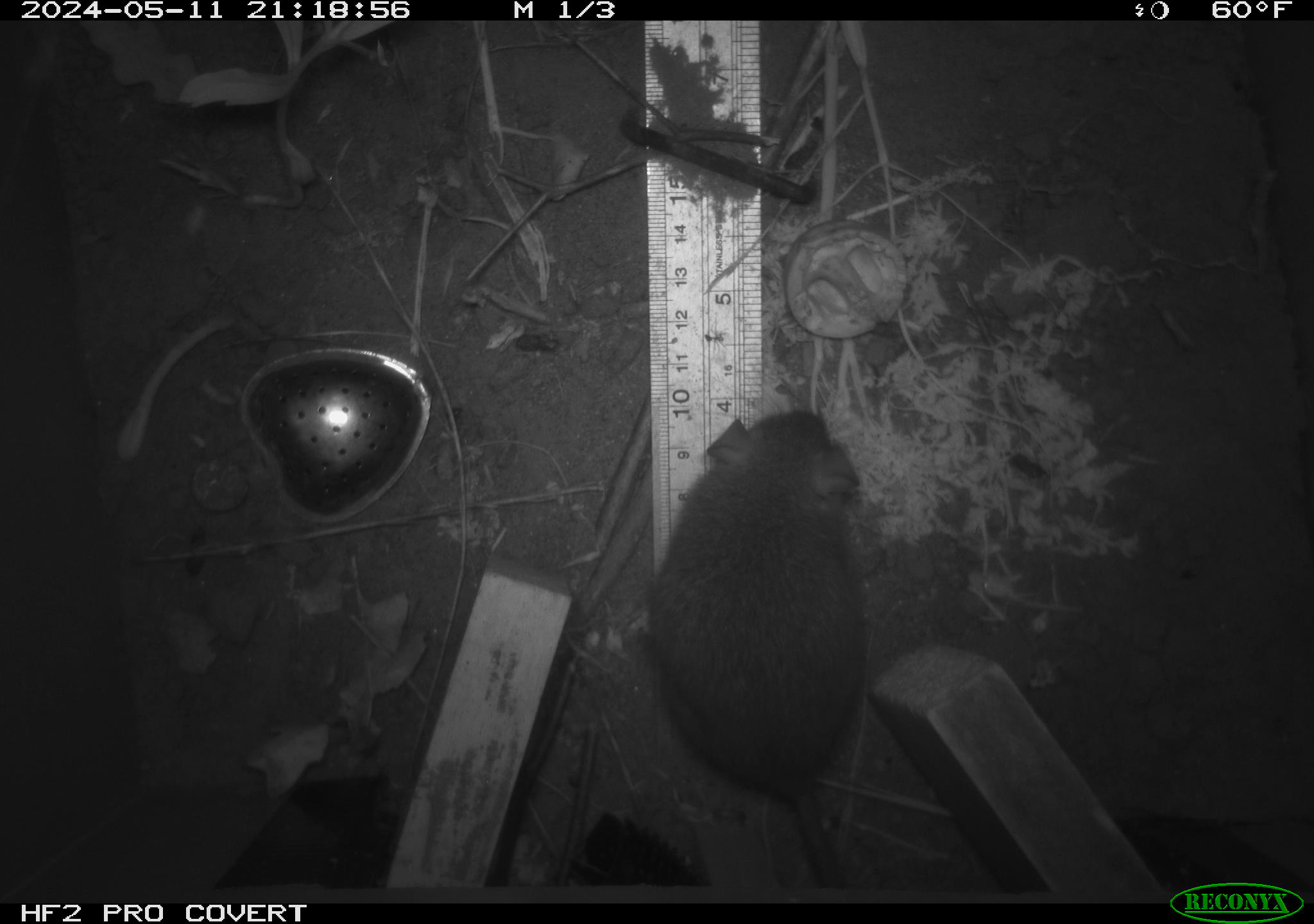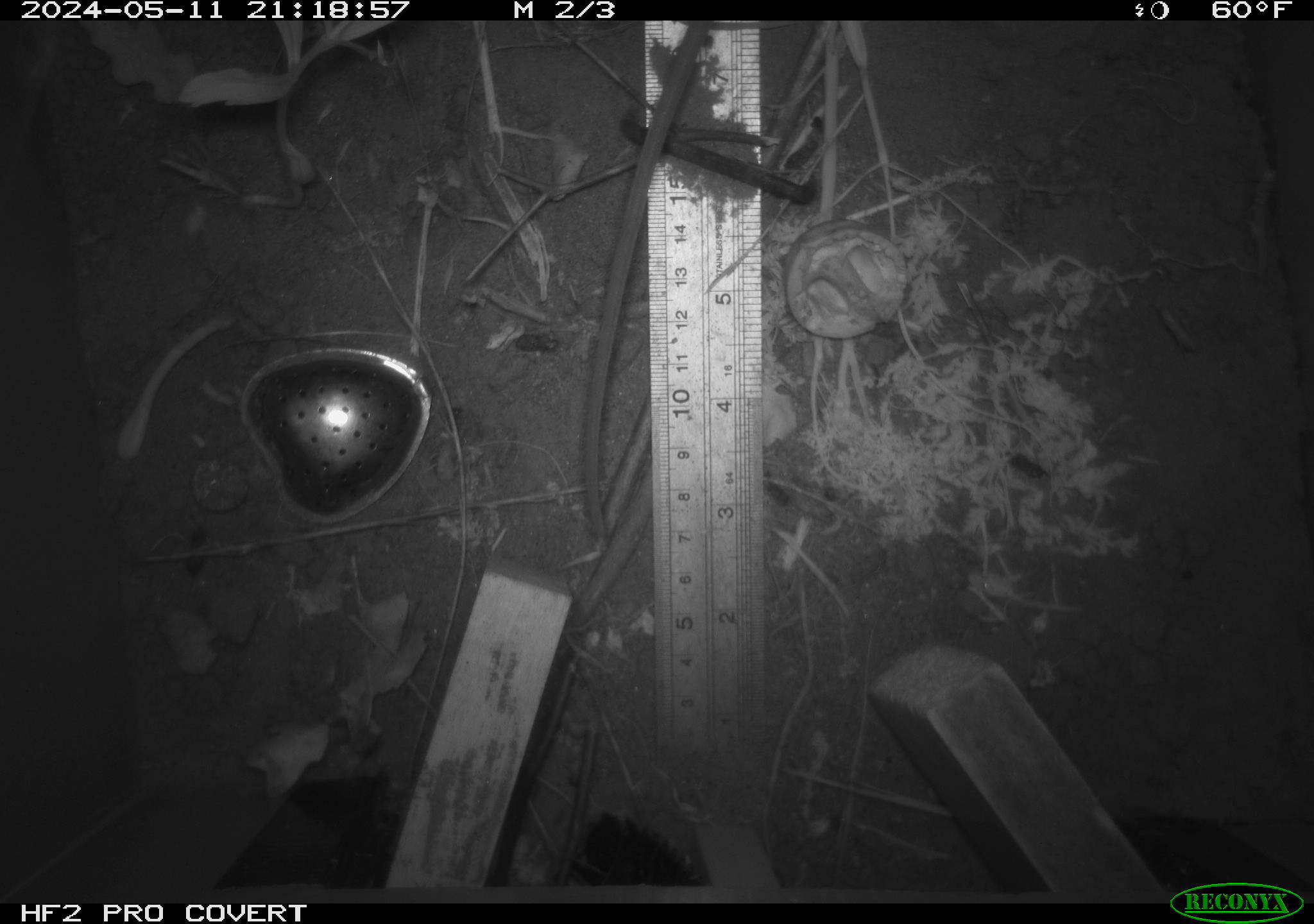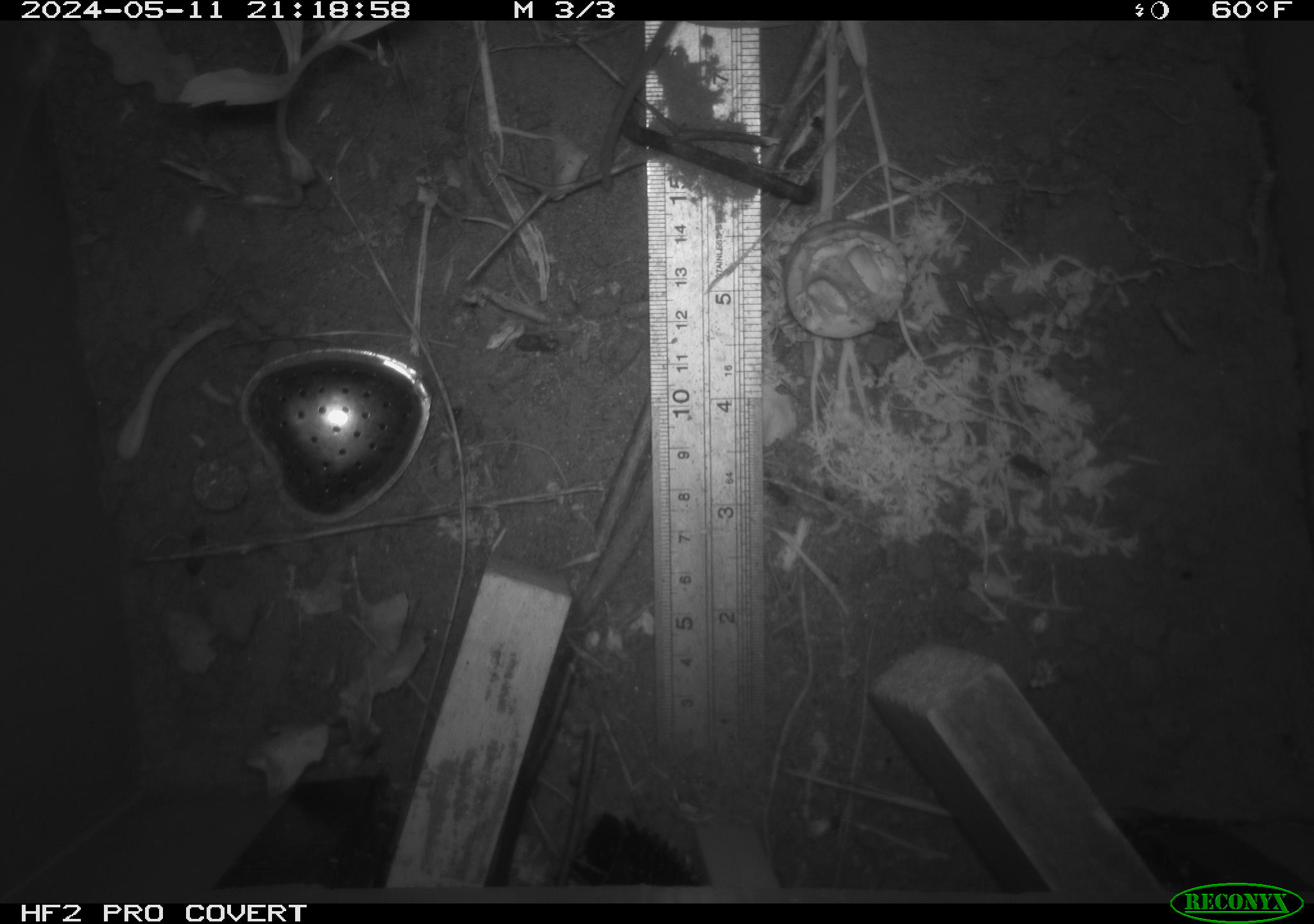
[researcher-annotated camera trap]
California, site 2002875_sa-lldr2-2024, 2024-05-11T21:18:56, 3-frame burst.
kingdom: Animalia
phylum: Chordata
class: Mammalia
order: Rodentia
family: Muridae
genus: Rattus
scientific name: Rattus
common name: rat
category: rattus species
Rattus species (rat) (Rattus).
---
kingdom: Animalia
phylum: Chordata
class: Mammalia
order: Rodentia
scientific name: Rodentia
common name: rodent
Rodent (Rodentia).